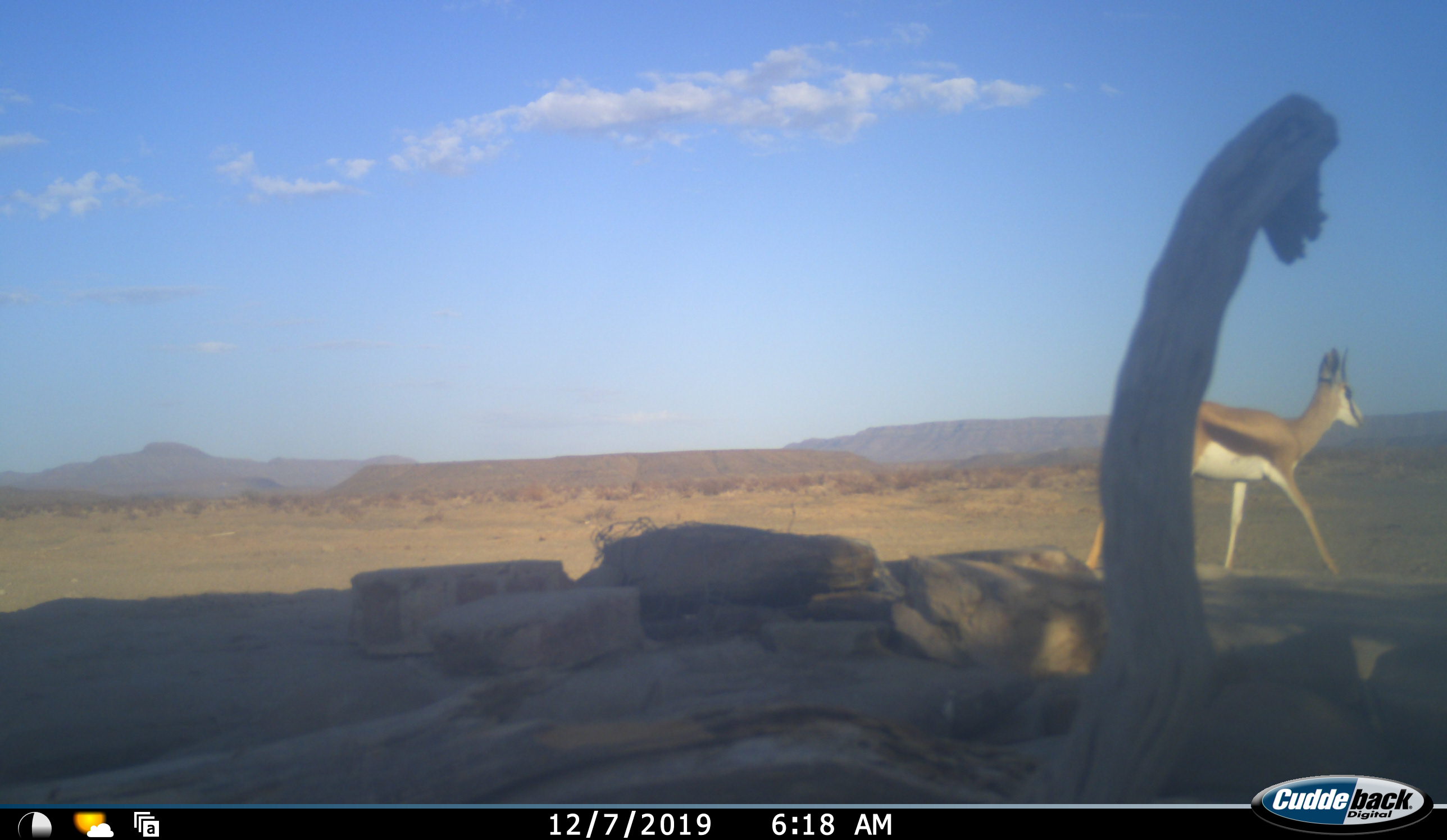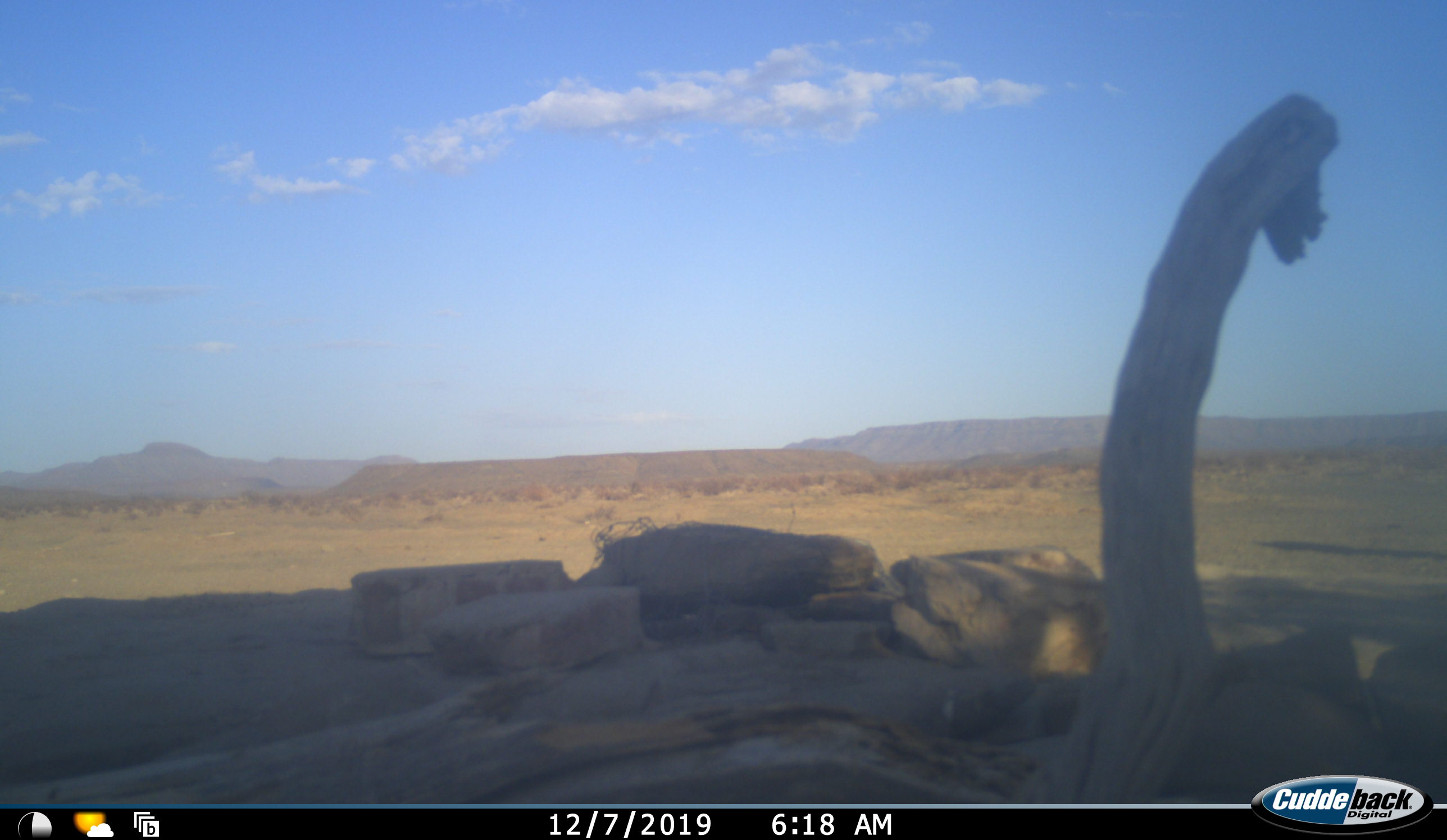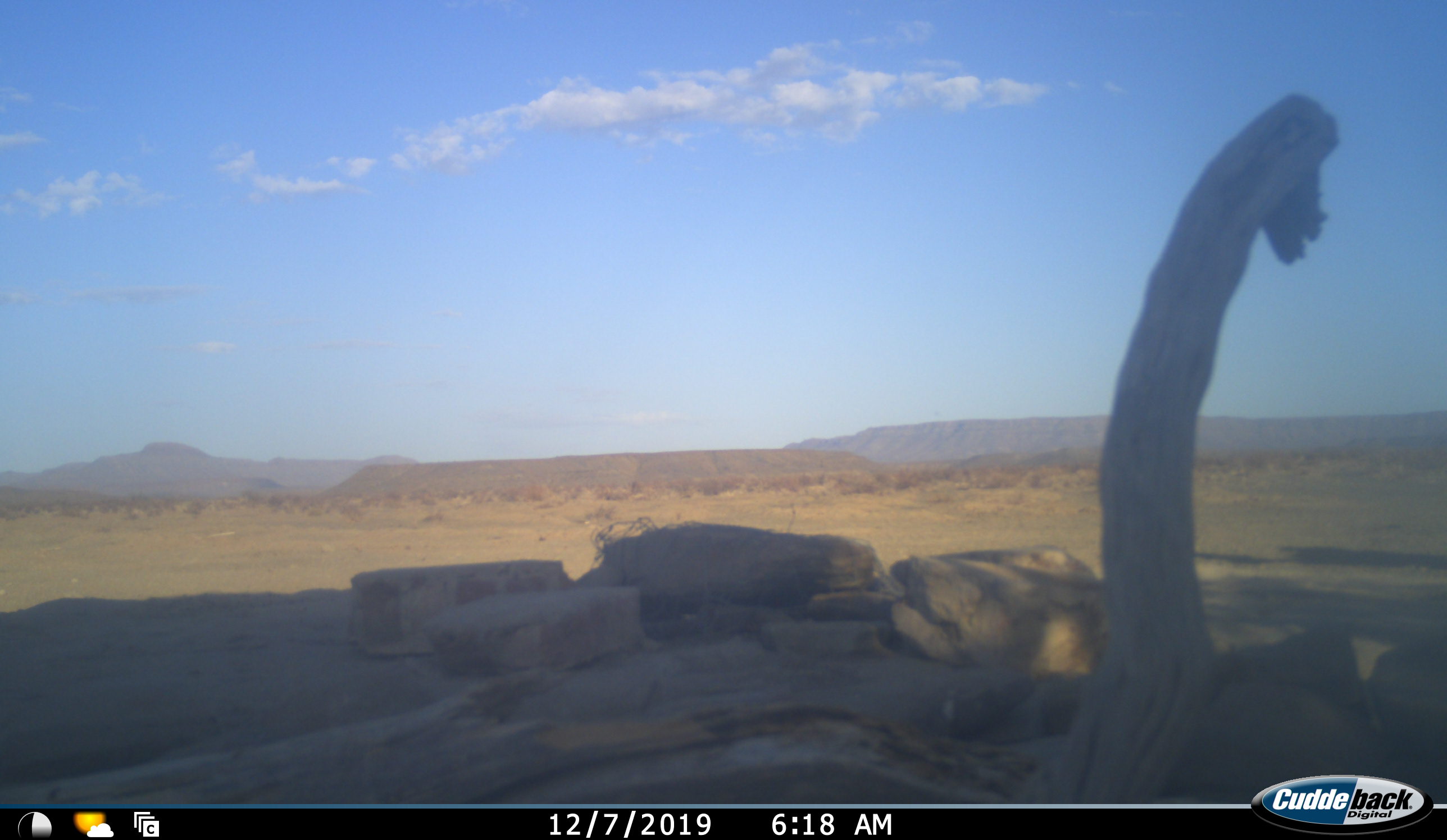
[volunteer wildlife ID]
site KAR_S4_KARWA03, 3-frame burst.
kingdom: Animalia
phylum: Chordata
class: Mammalia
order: Artiodactyla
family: Bovidae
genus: Antidorcas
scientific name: Antidorcas marsupialis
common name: springbok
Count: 1.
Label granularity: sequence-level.